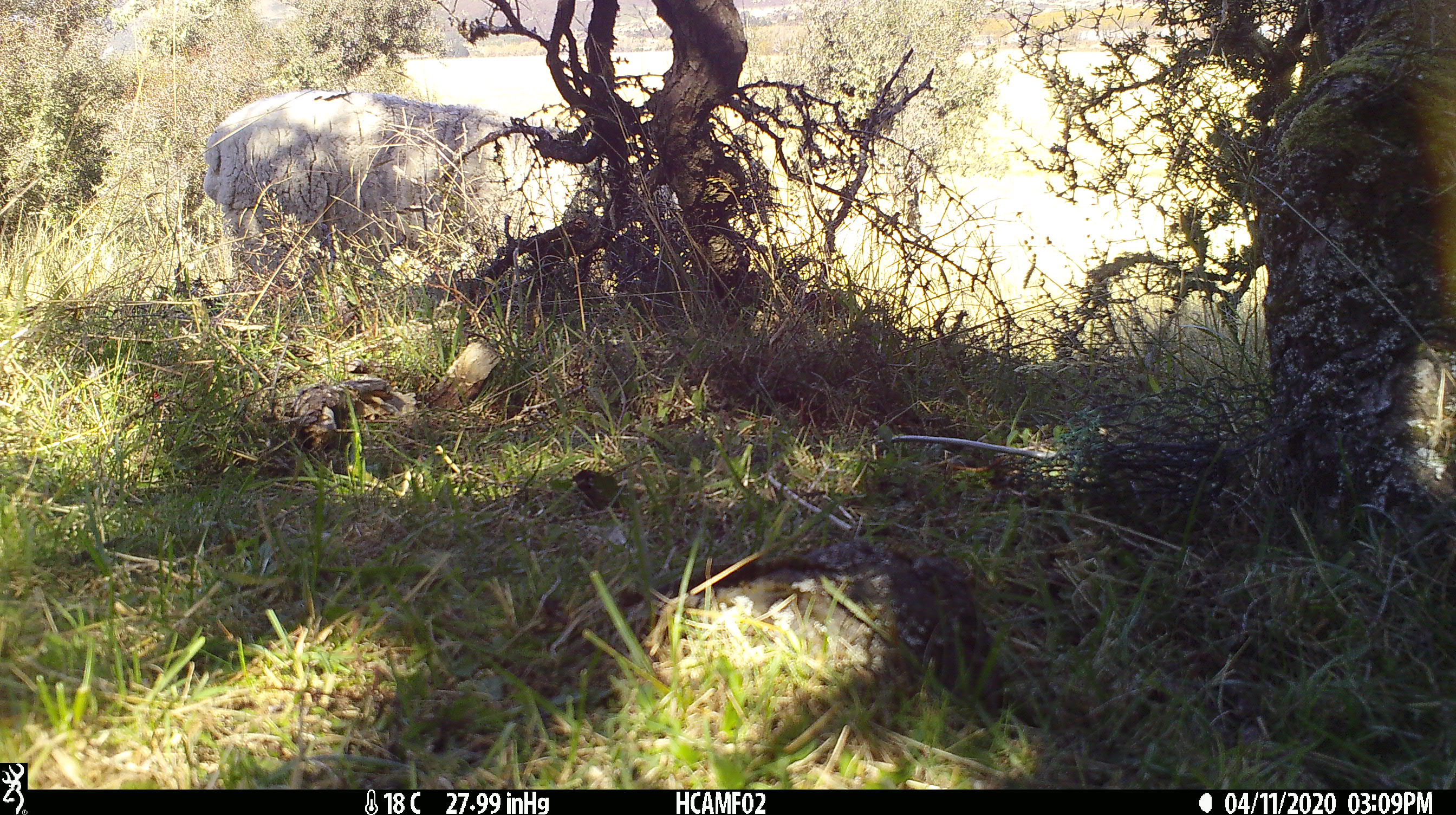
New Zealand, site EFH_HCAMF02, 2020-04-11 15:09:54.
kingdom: Animalia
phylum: Chordata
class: Mammalia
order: Artiodactyla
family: Bovidae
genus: Ovis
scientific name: Ovis aries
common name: domestic sheep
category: sheep